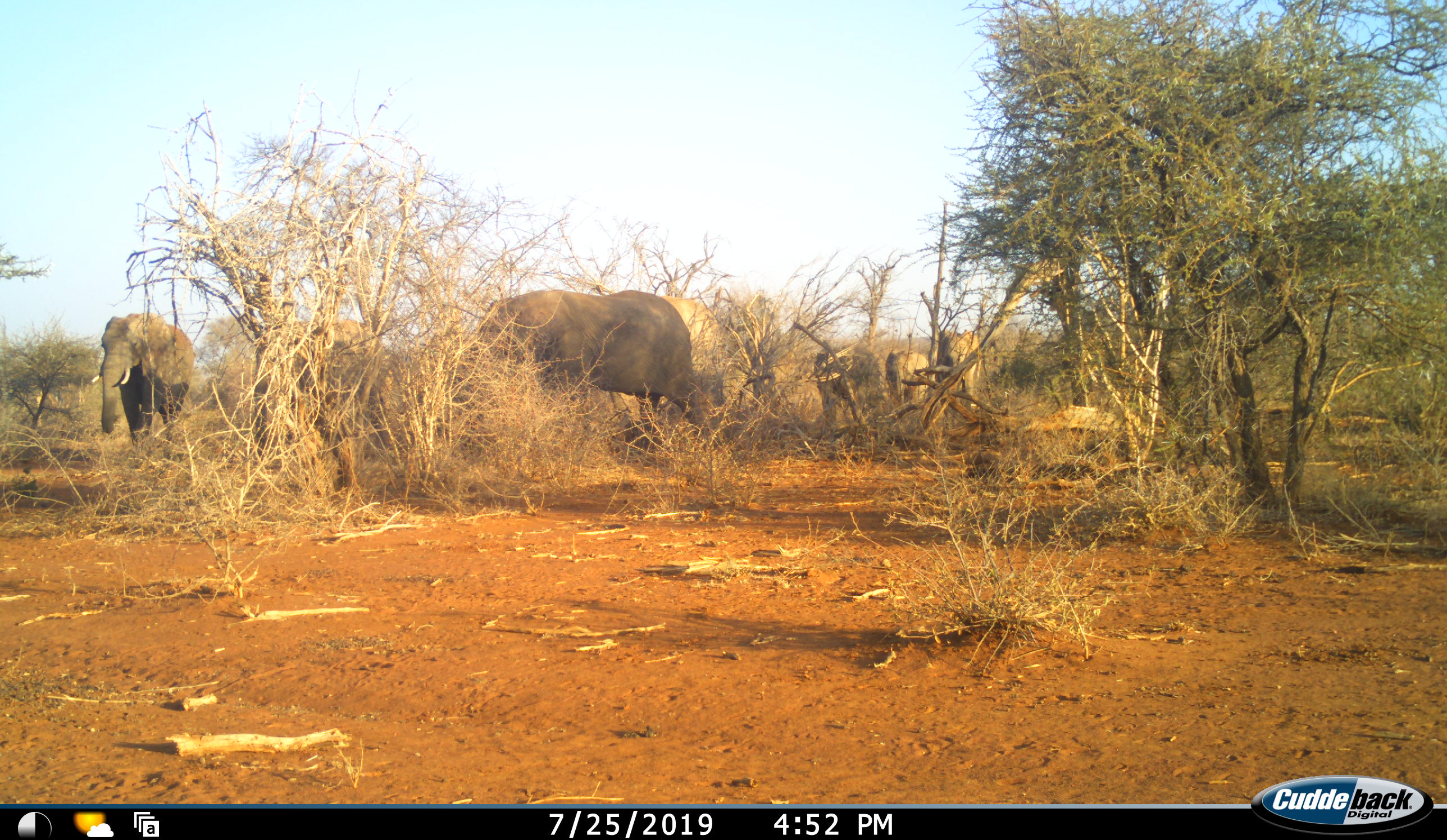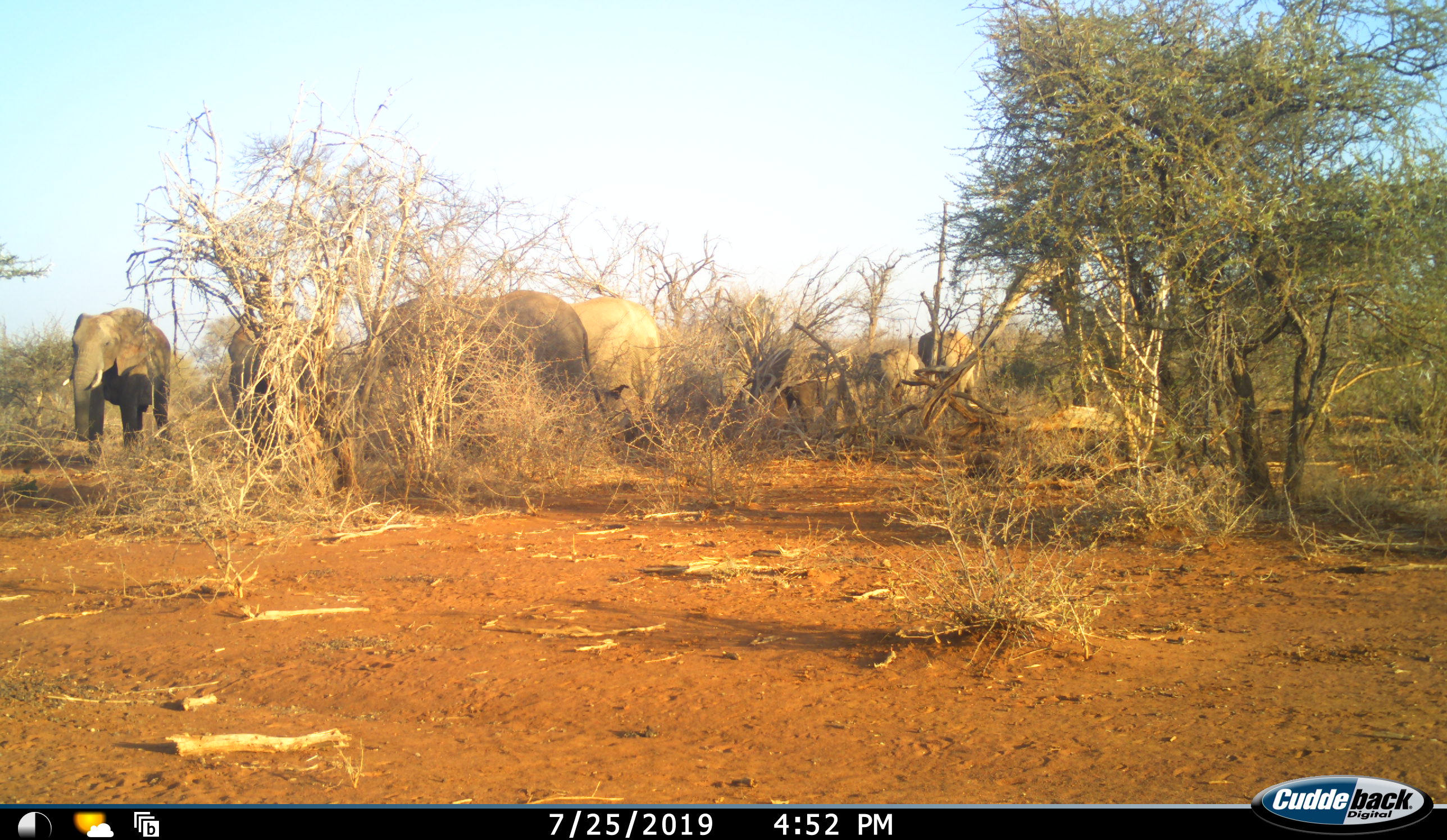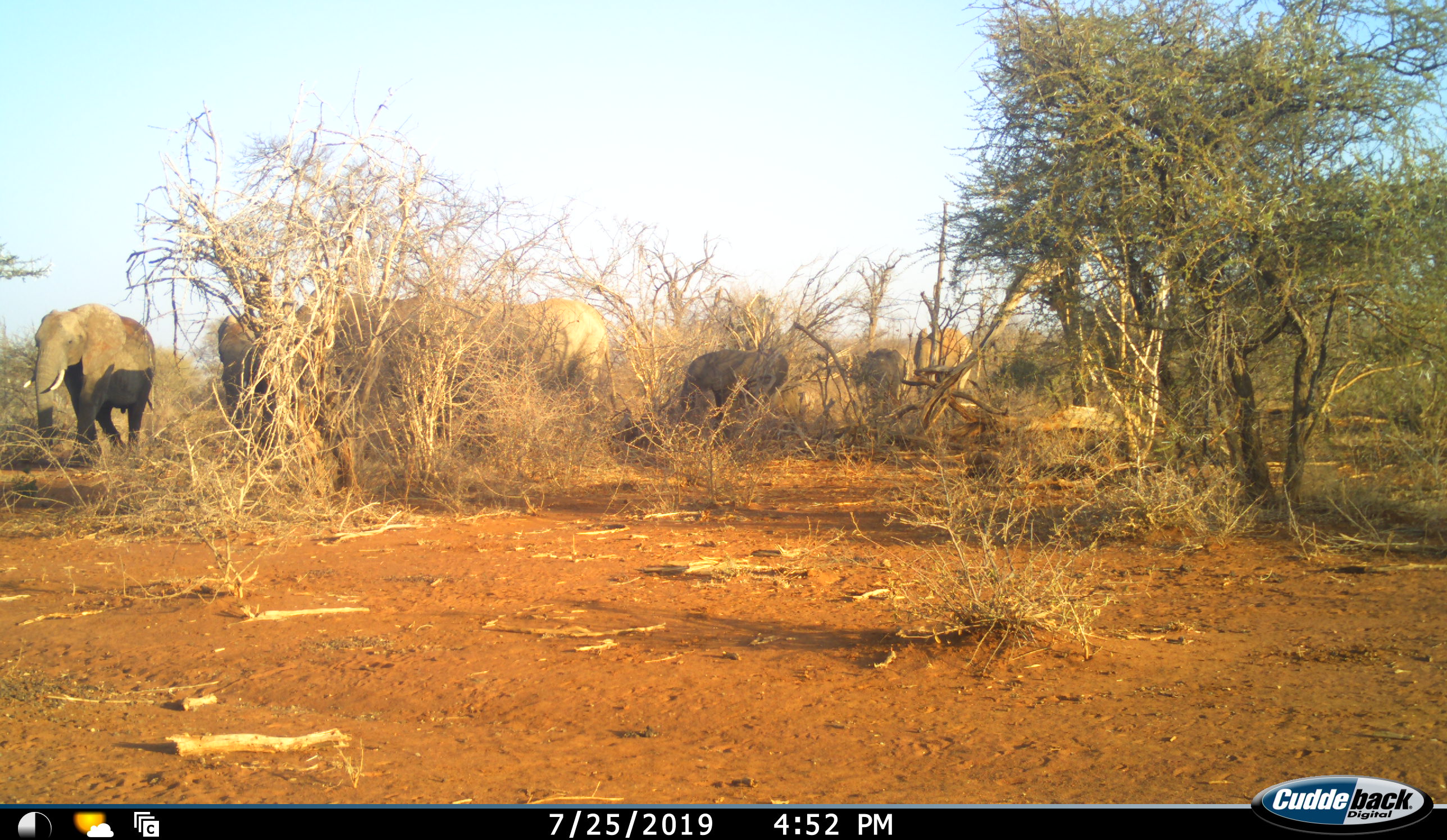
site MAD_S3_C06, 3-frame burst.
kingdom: Animalia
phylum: Chordata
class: Mammalia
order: Proboscidea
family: Elephantidae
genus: Loxodonta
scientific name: Loxodonta africana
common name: african bush elephant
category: elephant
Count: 7.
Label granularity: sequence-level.